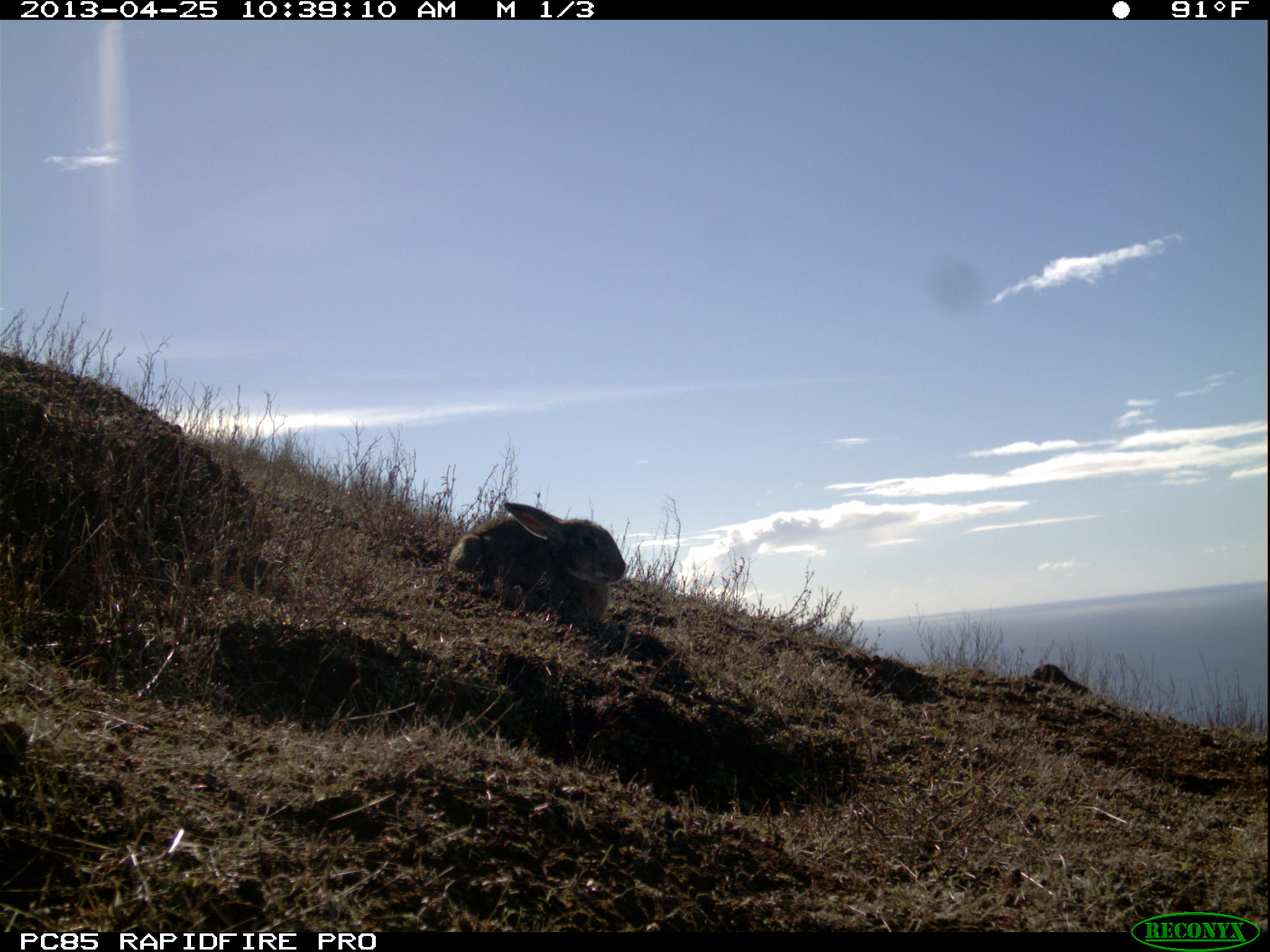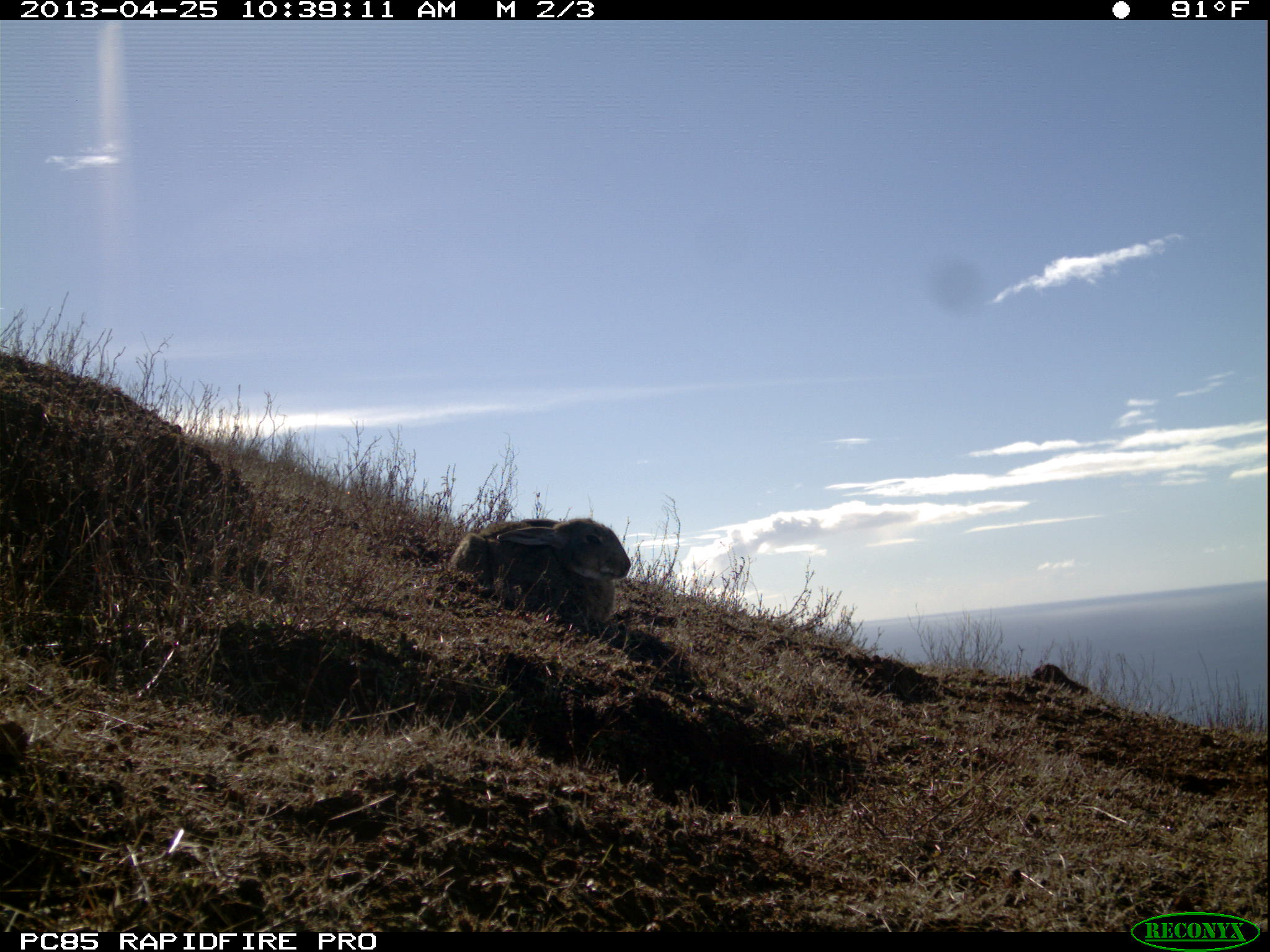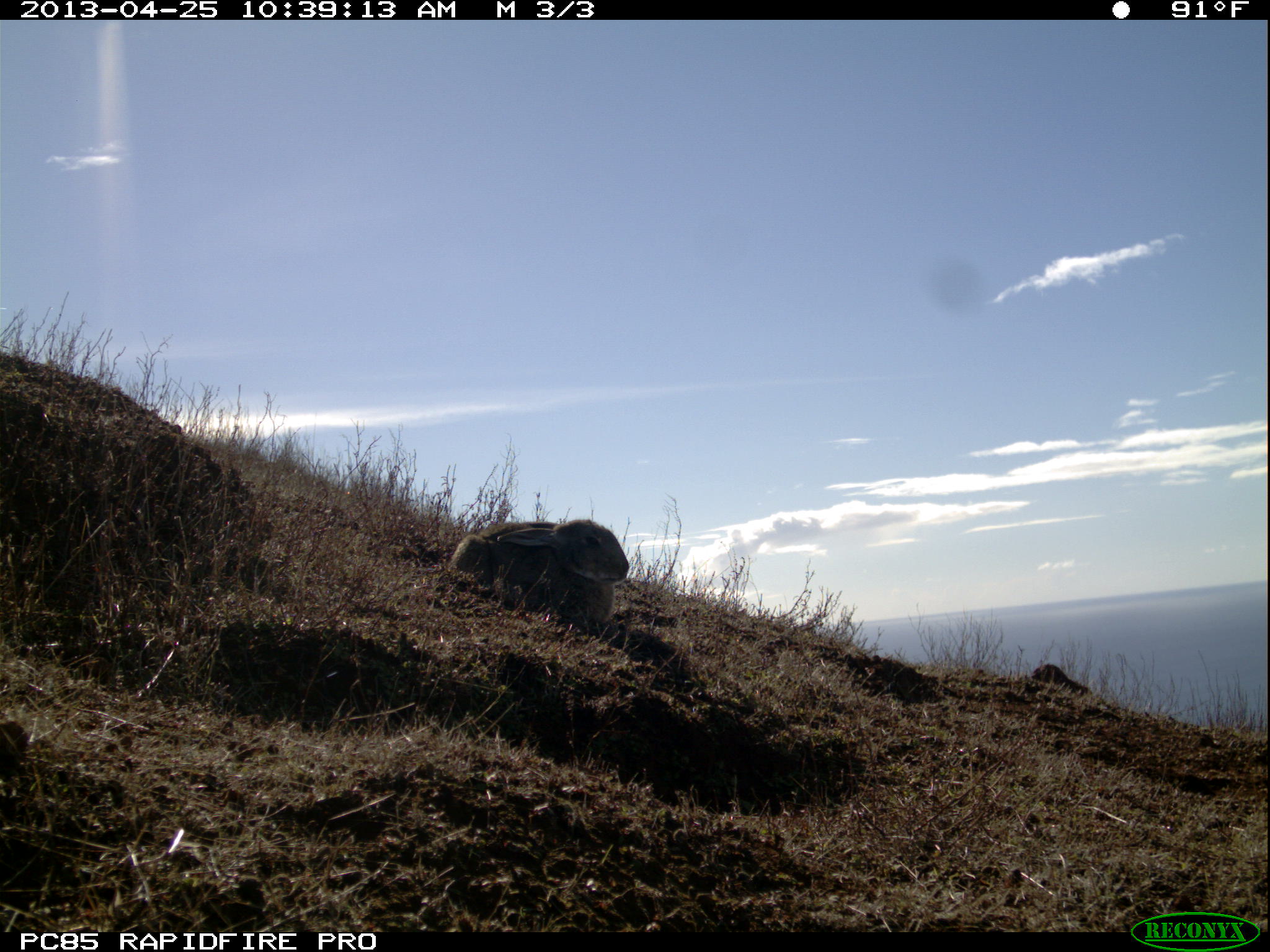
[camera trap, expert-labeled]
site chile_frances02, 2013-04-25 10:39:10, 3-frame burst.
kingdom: Animalia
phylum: Chordata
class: Mammalia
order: Lagomorpha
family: Leporidae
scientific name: Leporidae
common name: rabbits and hares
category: rabbit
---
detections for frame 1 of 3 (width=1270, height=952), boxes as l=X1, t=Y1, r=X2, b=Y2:
rabbit: l=442, t=500, r=628, b=630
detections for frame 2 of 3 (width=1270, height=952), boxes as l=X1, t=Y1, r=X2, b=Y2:
rabbit: l=430, t=516, r=631, b=636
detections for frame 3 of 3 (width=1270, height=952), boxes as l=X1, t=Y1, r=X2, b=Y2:
rabbit: l=441, t=517, r=629, b=636